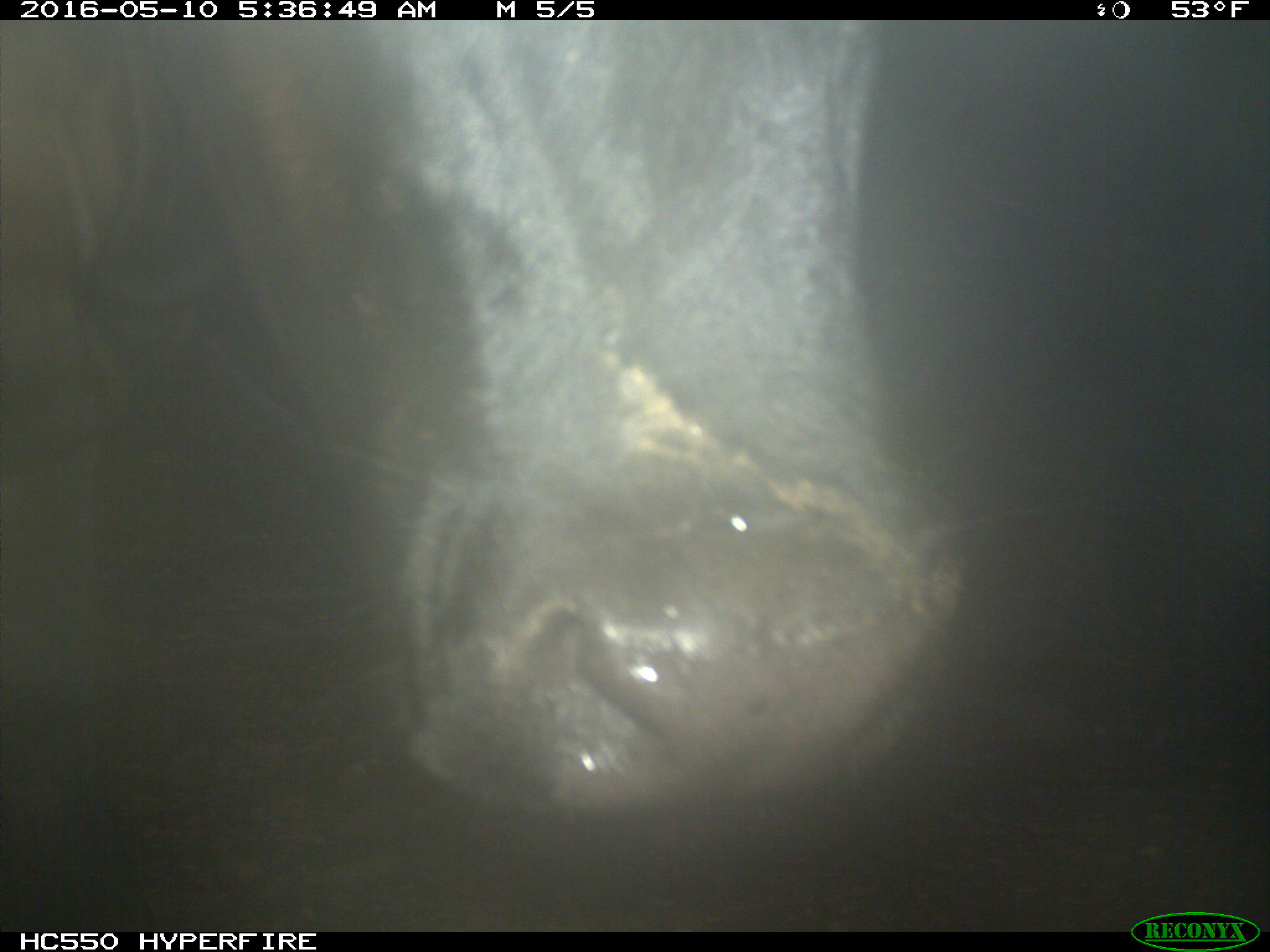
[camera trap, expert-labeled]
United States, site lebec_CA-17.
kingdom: Animalia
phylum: Chordata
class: Mammalia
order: Artiodactyla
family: Bovidae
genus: Bos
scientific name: Bos taurus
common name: domestic cow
Bos taurus (domestic cow).